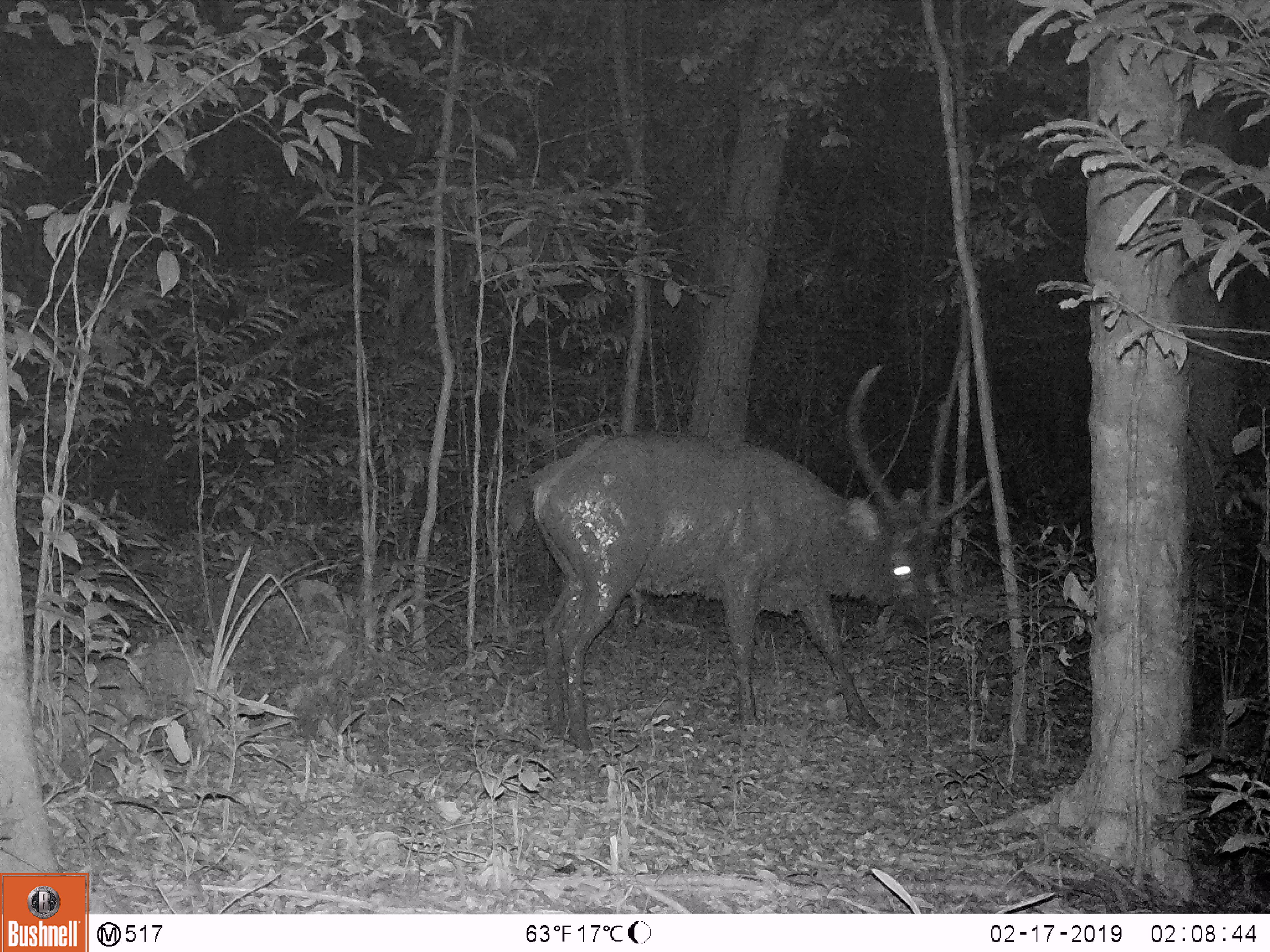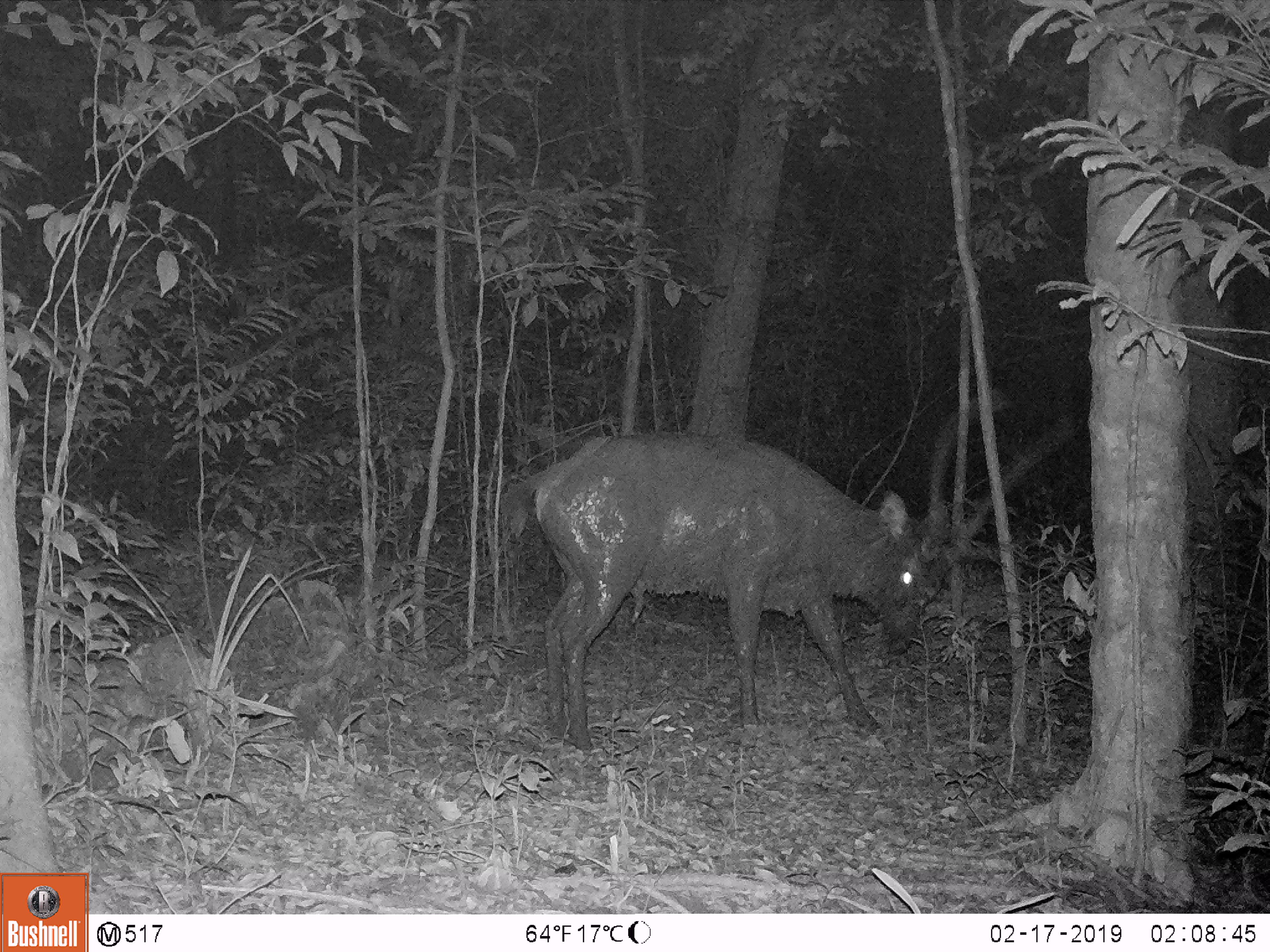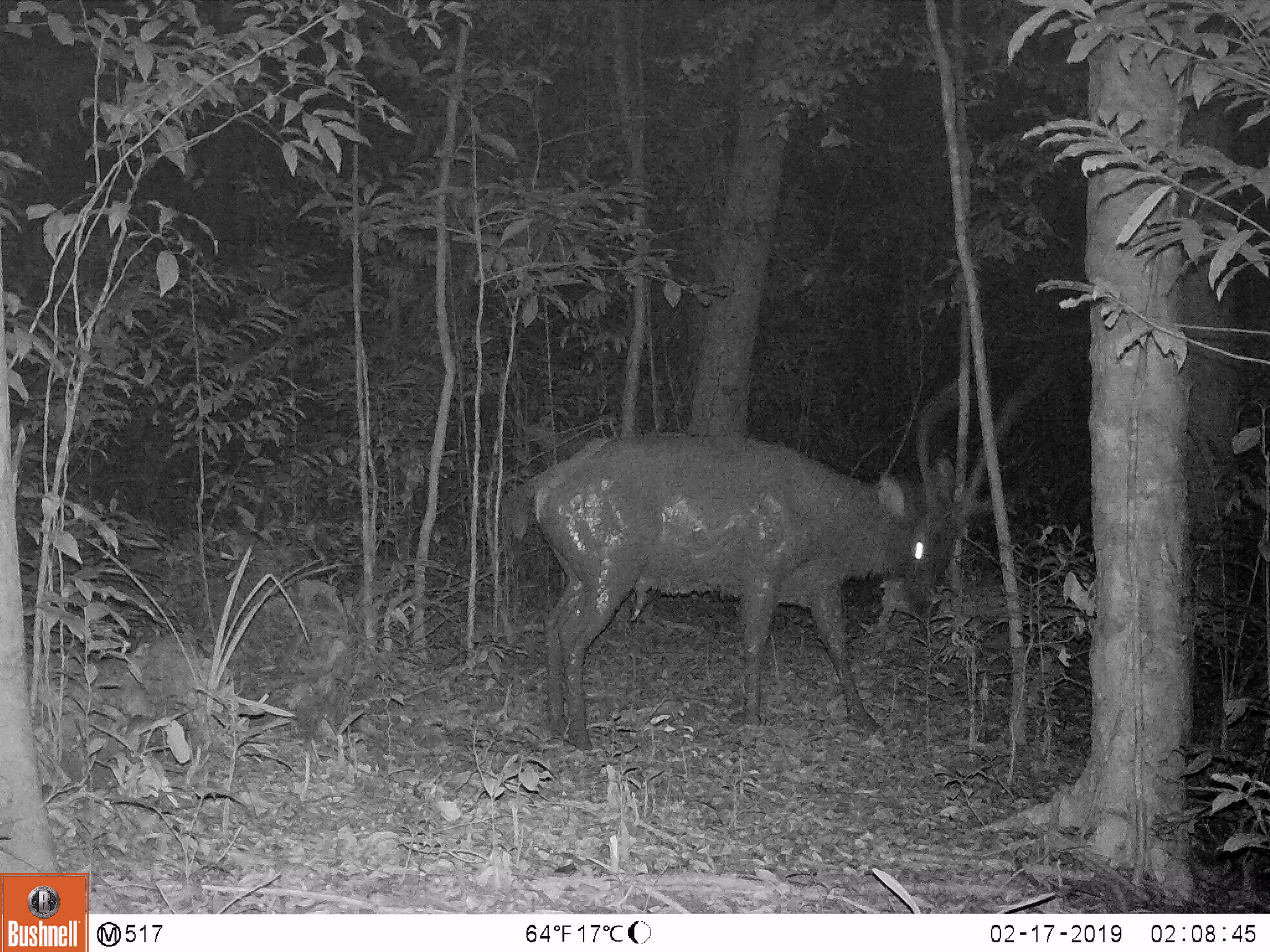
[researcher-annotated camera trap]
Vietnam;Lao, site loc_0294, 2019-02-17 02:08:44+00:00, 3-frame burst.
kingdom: Animalia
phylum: Chordata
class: Mammalia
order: Artiodactyla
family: Cervidae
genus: Rusa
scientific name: Rusa unicolor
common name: sambar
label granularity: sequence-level